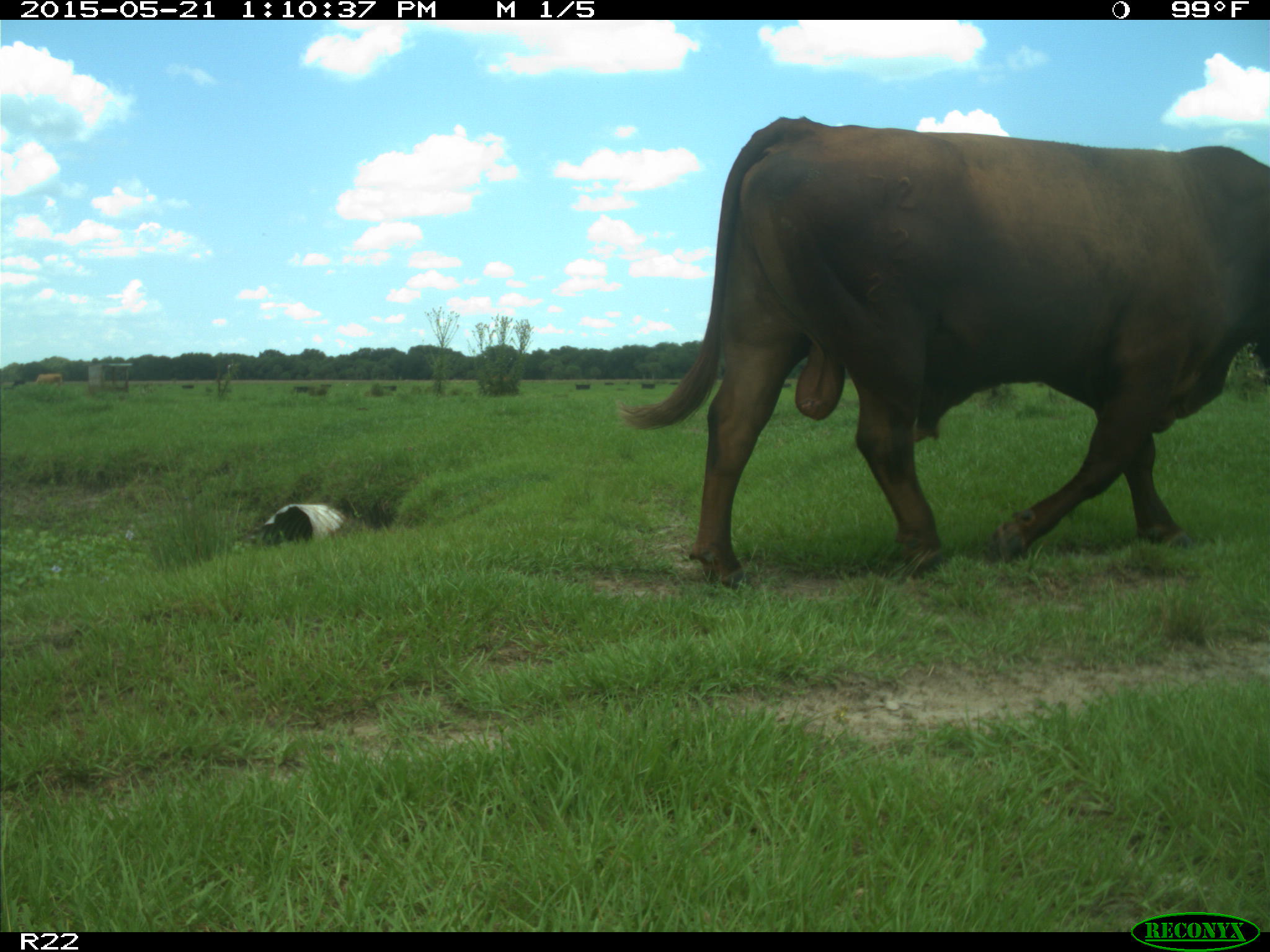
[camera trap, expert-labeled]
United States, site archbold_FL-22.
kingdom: Animalia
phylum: Chordata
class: Mammalia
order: Artiodactyla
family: Bovidae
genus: Bos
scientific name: Bos taurus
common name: domestic cow